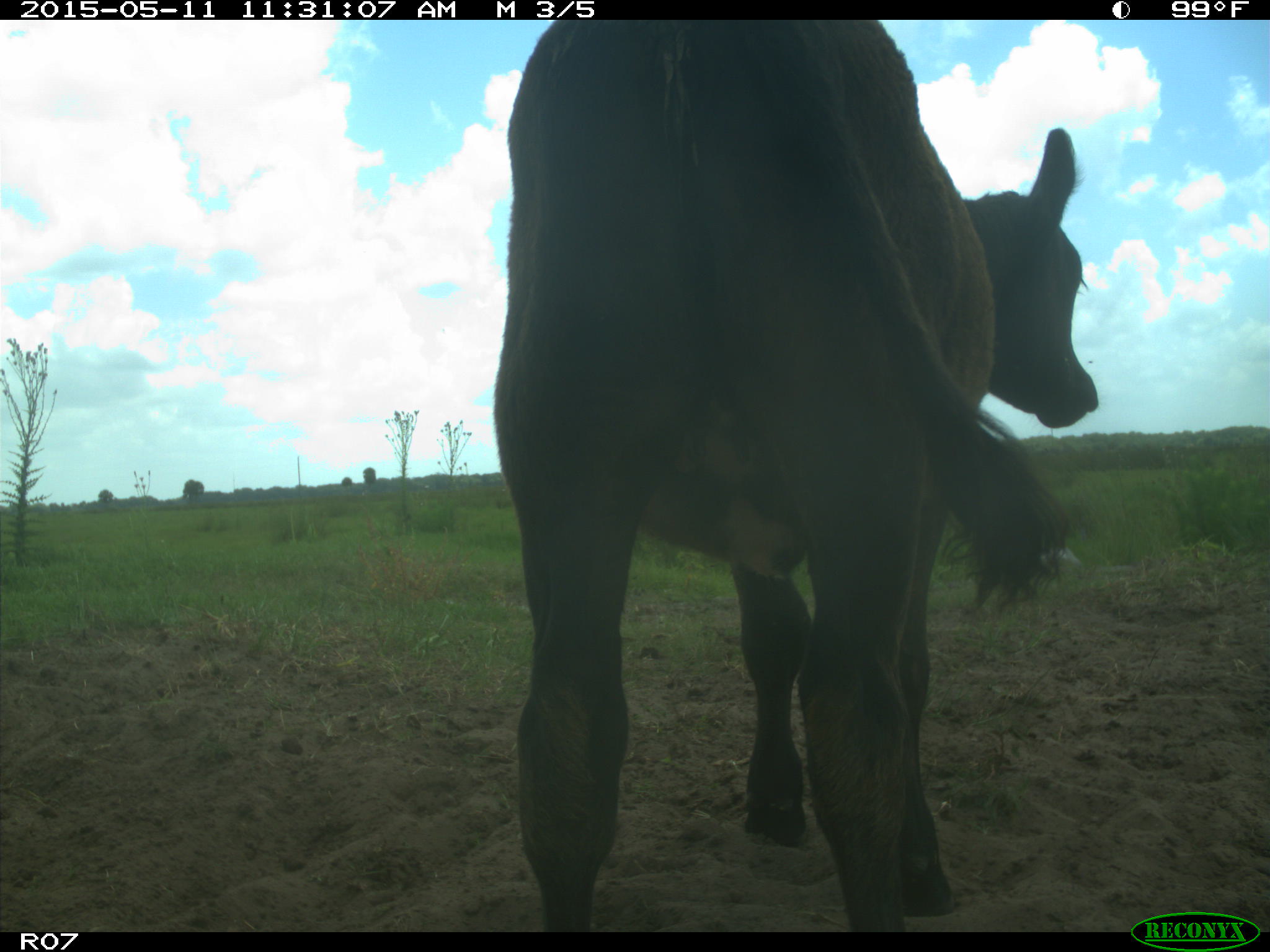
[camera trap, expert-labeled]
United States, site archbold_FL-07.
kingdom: Animalia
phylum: Chordata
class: Mammalia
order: Artiodactyla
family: Bovidae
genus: Bos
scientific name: Bos taurus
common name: domestic cow